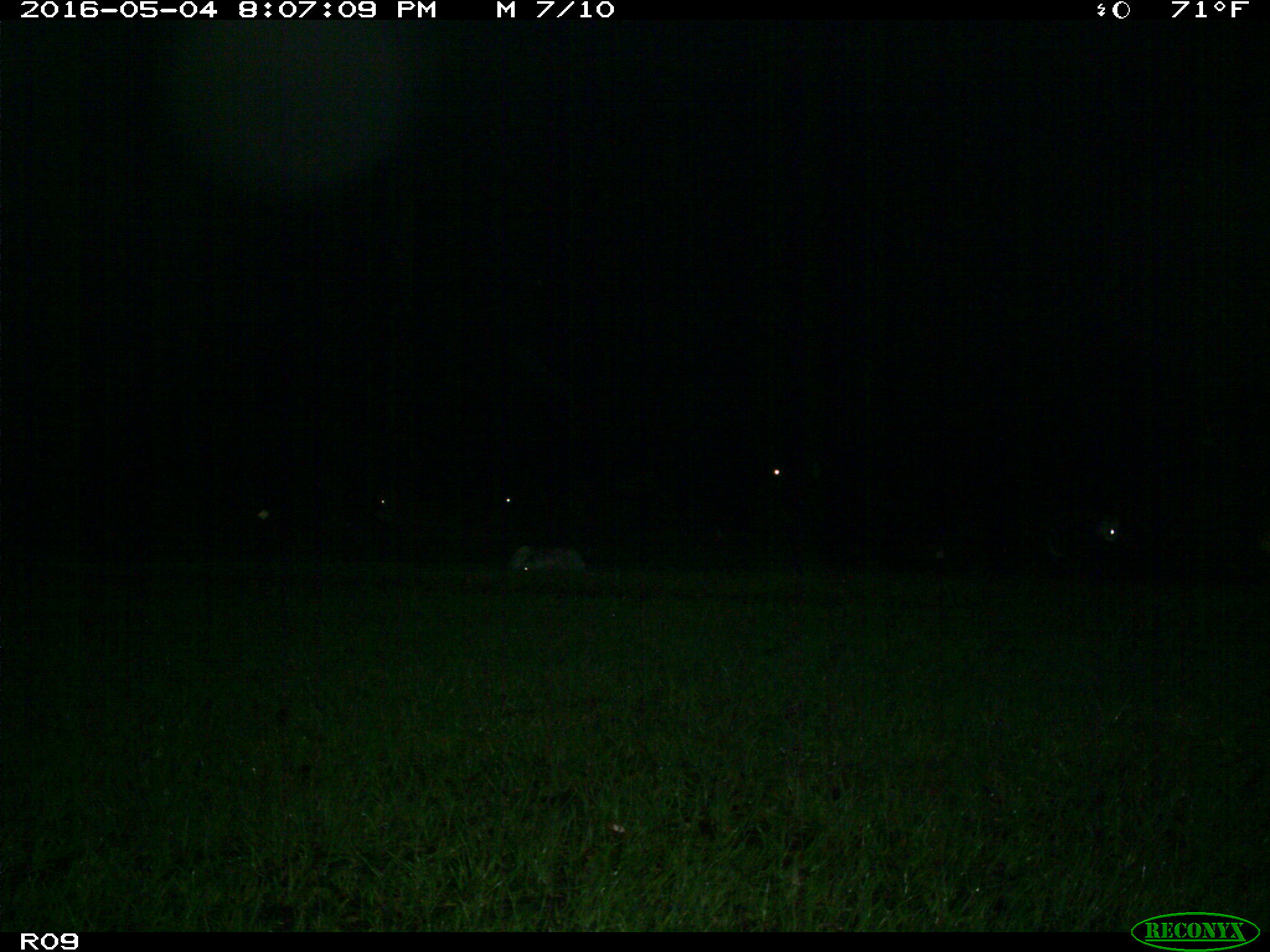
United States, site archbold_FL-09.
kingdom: Animalia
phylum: Chordata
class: Mammalia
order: Artiodactyla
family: Bovidae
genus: Bos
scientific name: Bos taurus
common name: domestic cow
Bos taurus (domestic cow).